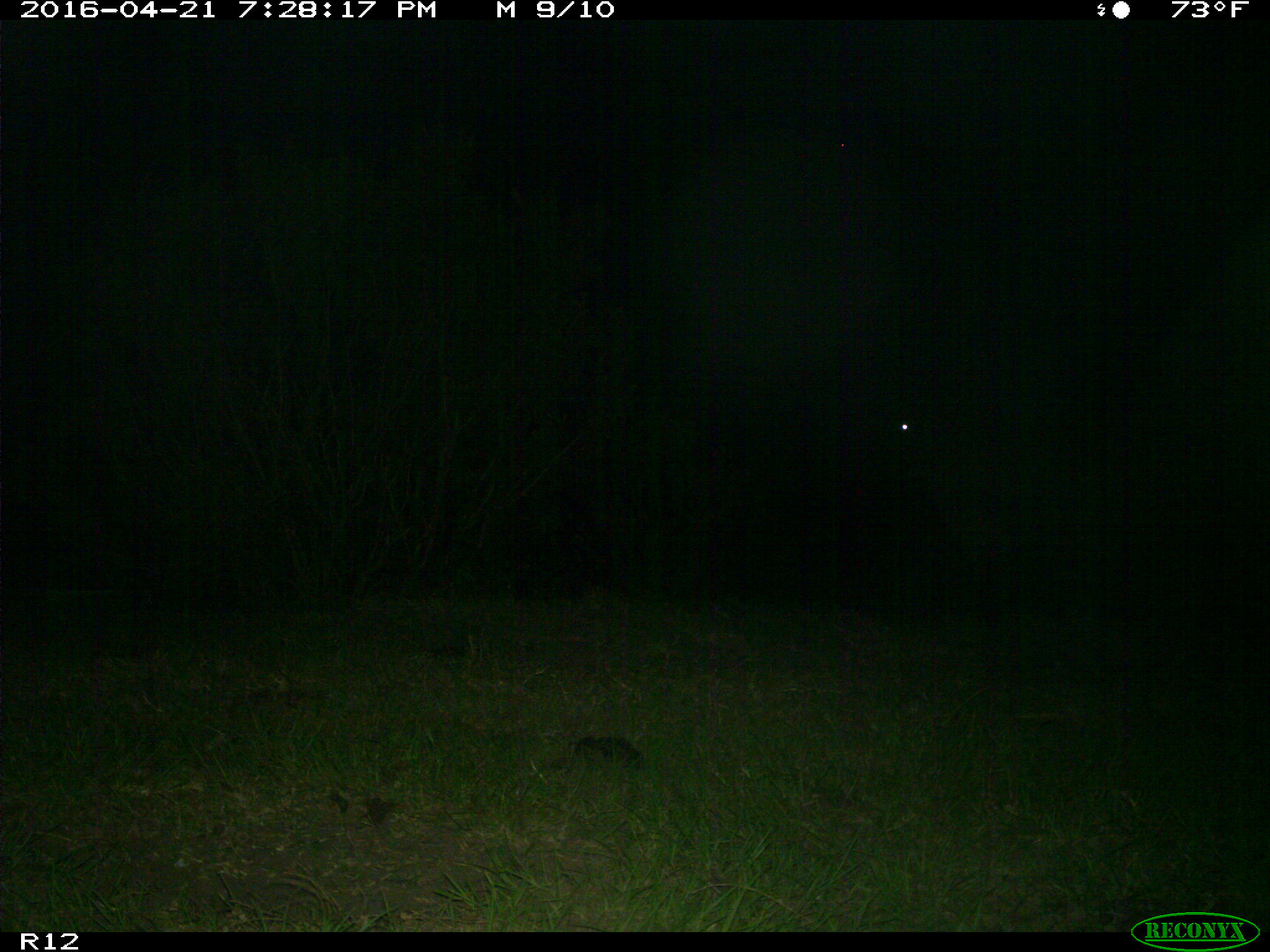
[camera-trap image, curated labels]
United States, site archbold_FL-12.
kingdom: Animalia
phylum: Chordata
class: Mammalia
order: Artiodactyla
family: Bovidae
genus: Bos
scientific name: Bos taurus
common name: domestic cow